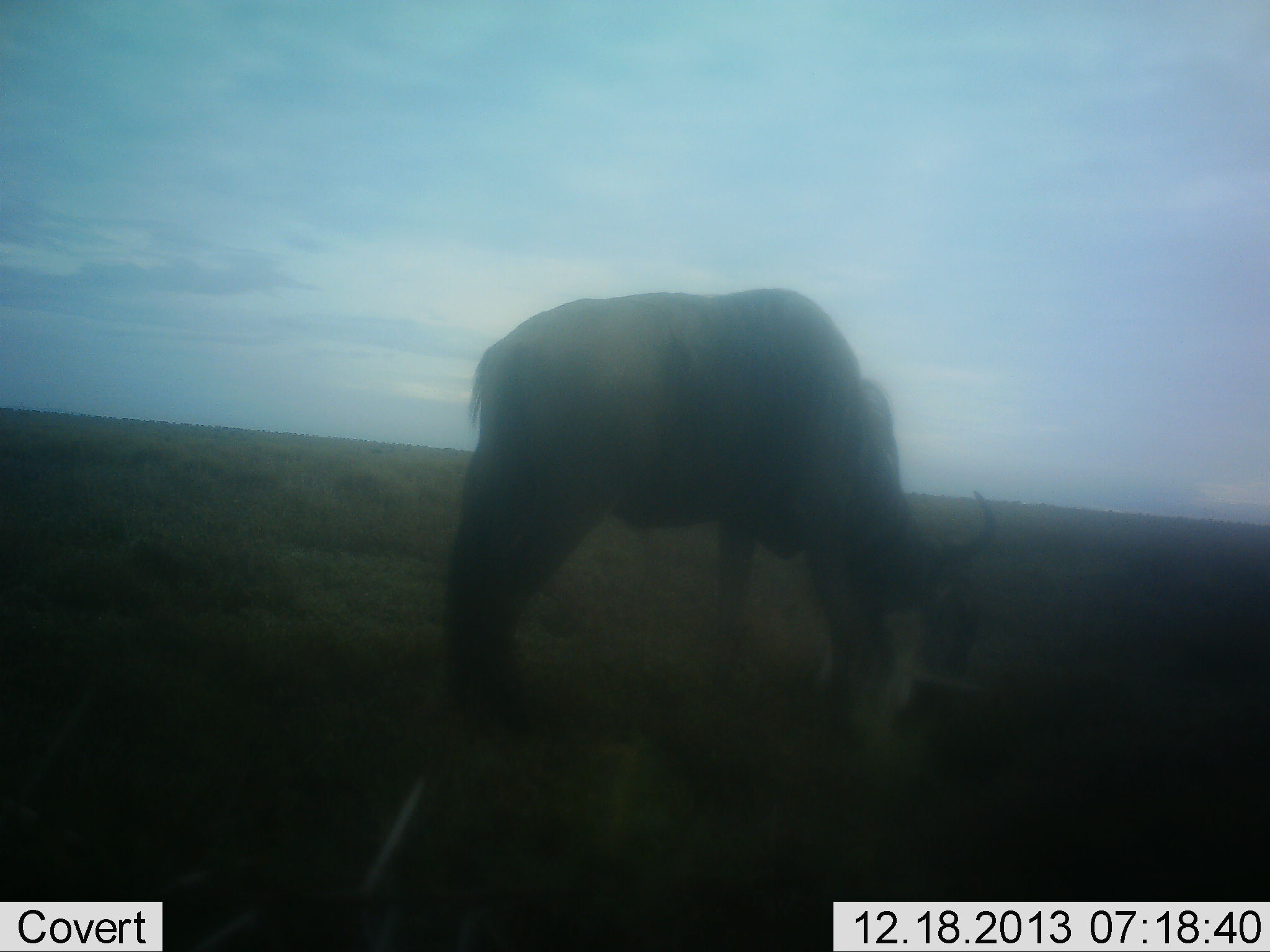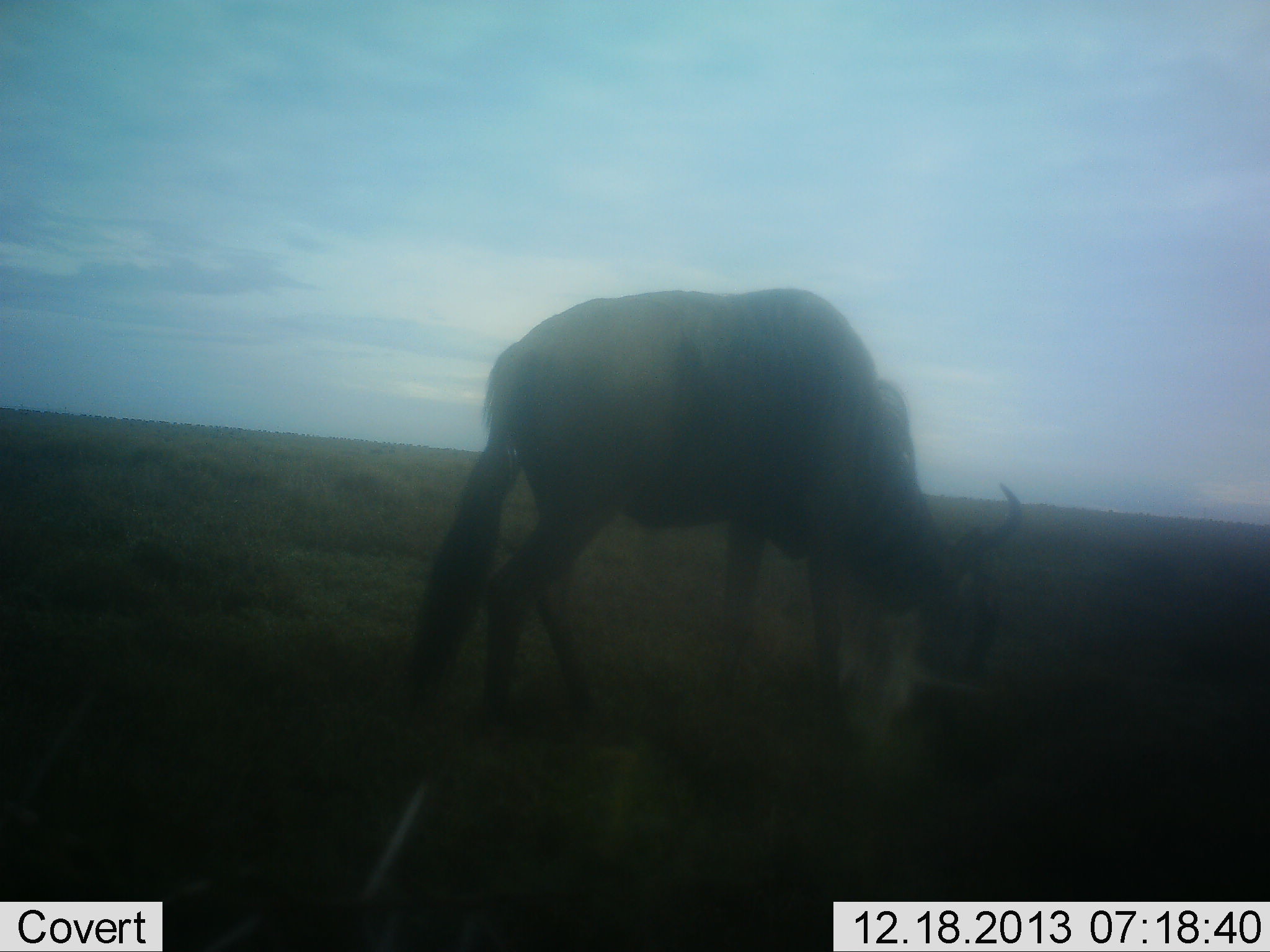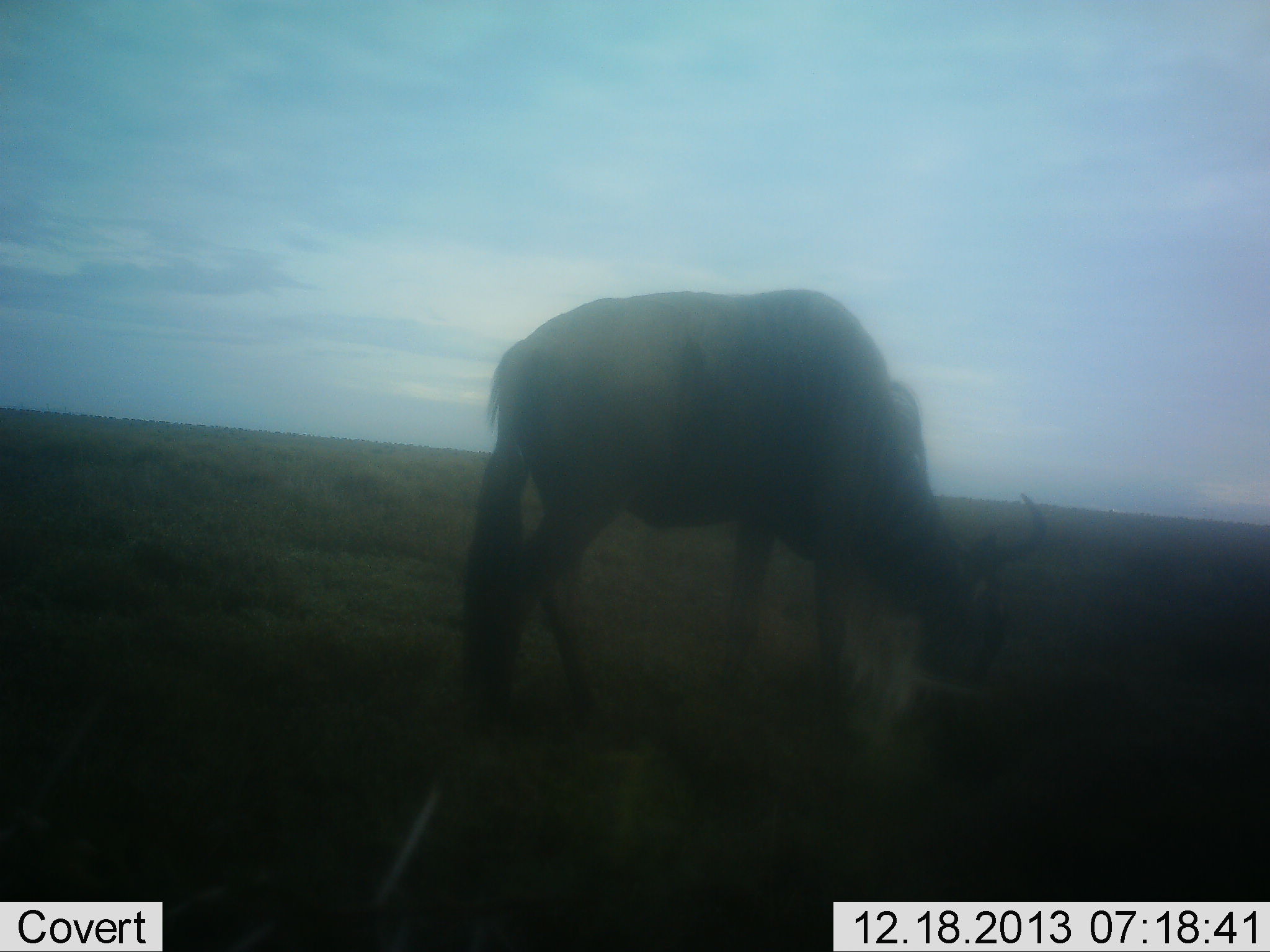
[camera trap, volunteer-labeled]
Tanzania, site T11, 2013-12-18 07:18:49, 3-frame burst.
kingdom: Animalia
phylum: Chordata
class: Mammalia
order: Artiodactyla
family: Bovidae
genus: Connochaetes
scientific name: Connochaetes taurinus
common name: blue wildebeest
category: wildebeest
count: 1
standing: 30%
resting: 0%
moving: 20%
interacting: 0%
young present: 0%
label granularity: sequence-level